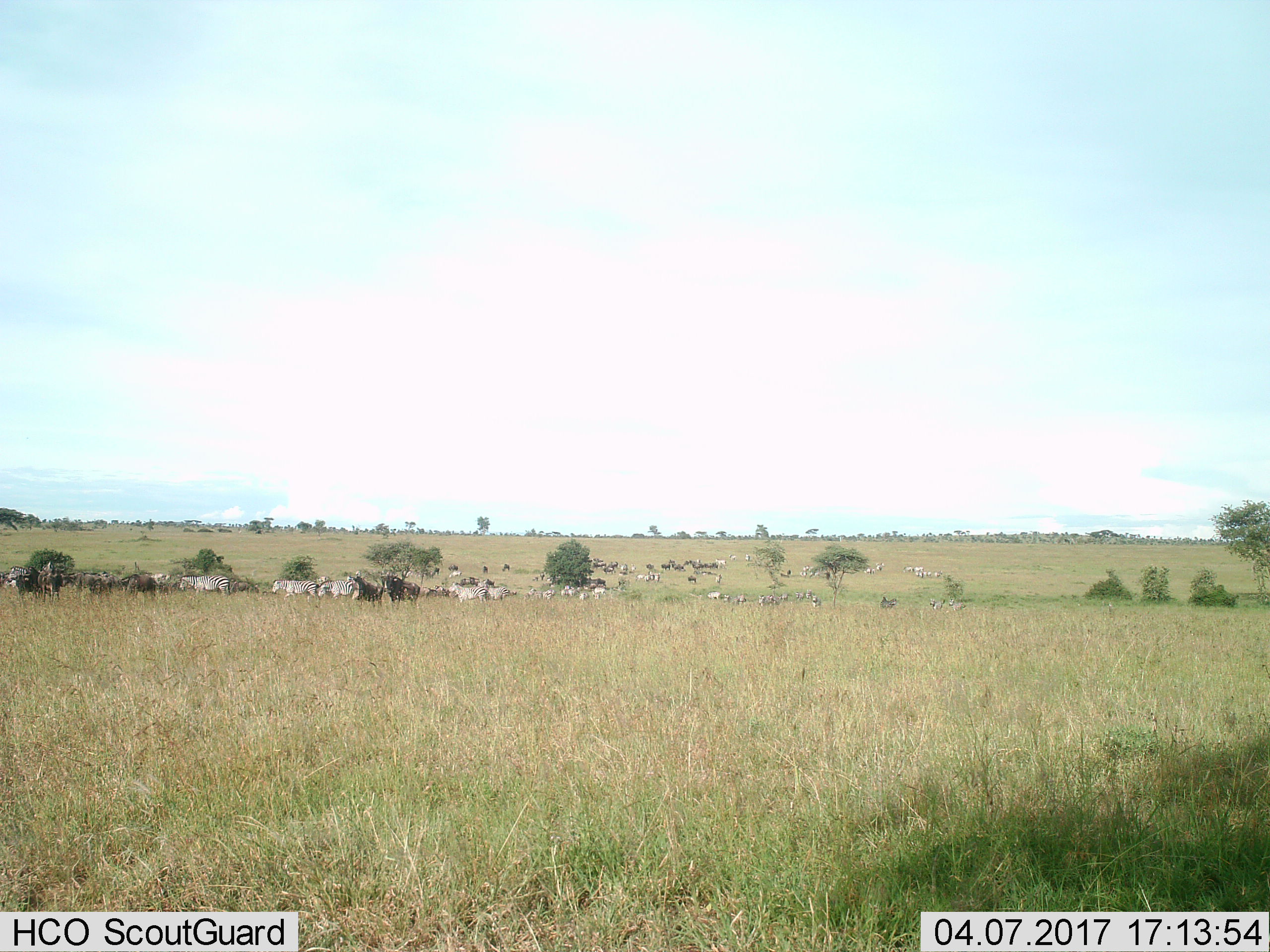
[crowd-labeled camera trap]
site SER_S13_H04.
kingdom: Animalia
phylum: Chordata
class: Mammalia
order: Perissodactyla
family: Equidae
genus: Equus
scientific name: Equus quagga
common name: plains zebra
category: zebraplains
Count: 11-50.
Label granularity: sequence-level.